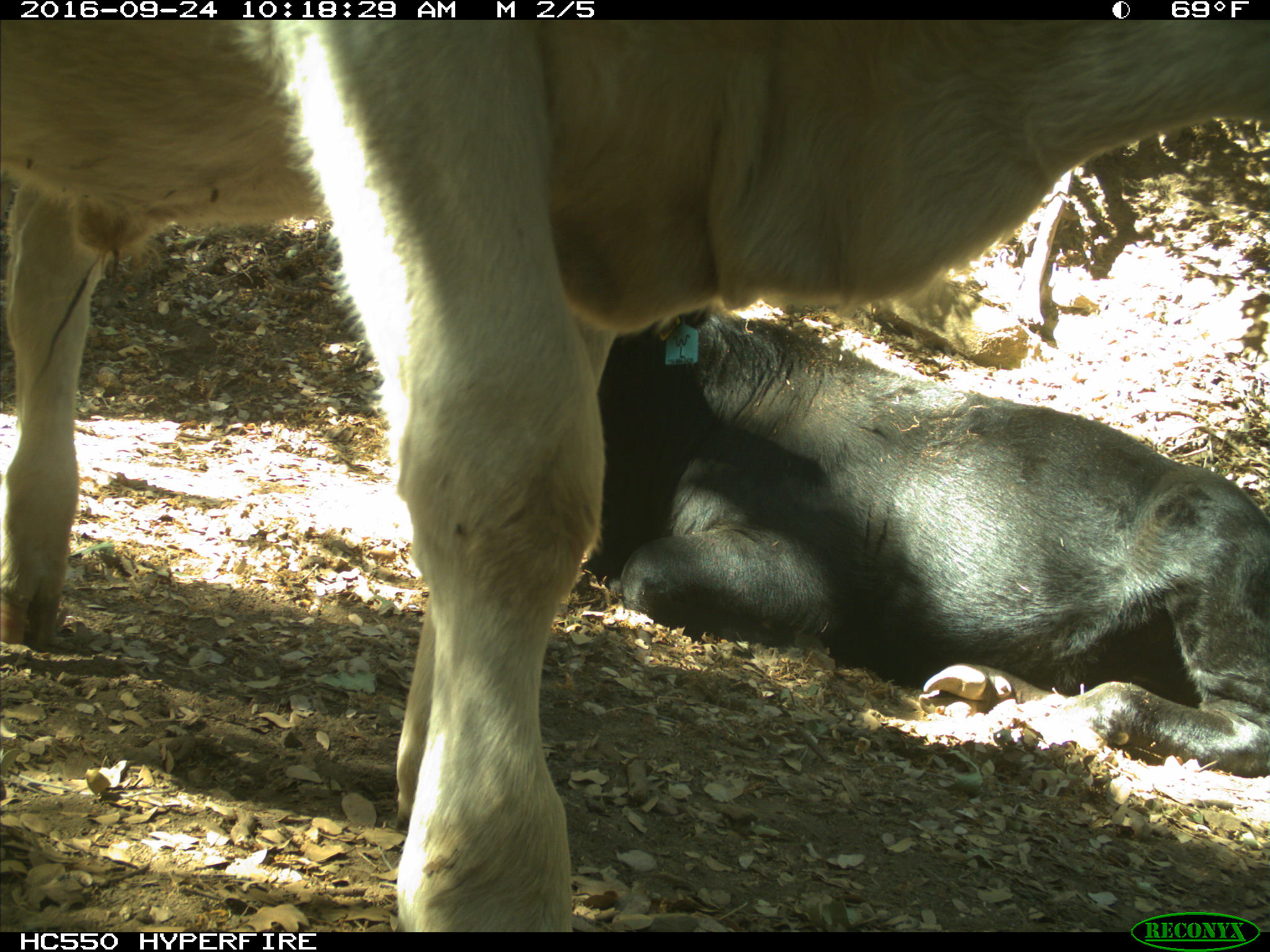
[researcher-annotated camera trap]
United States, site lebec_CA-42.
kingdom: Animalia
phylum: Chordata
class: Mammalia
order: Artiodactyla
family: Bovidae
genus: Bos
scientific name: Bos taurus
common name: domestic cow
Bos taurus (domestic cow).